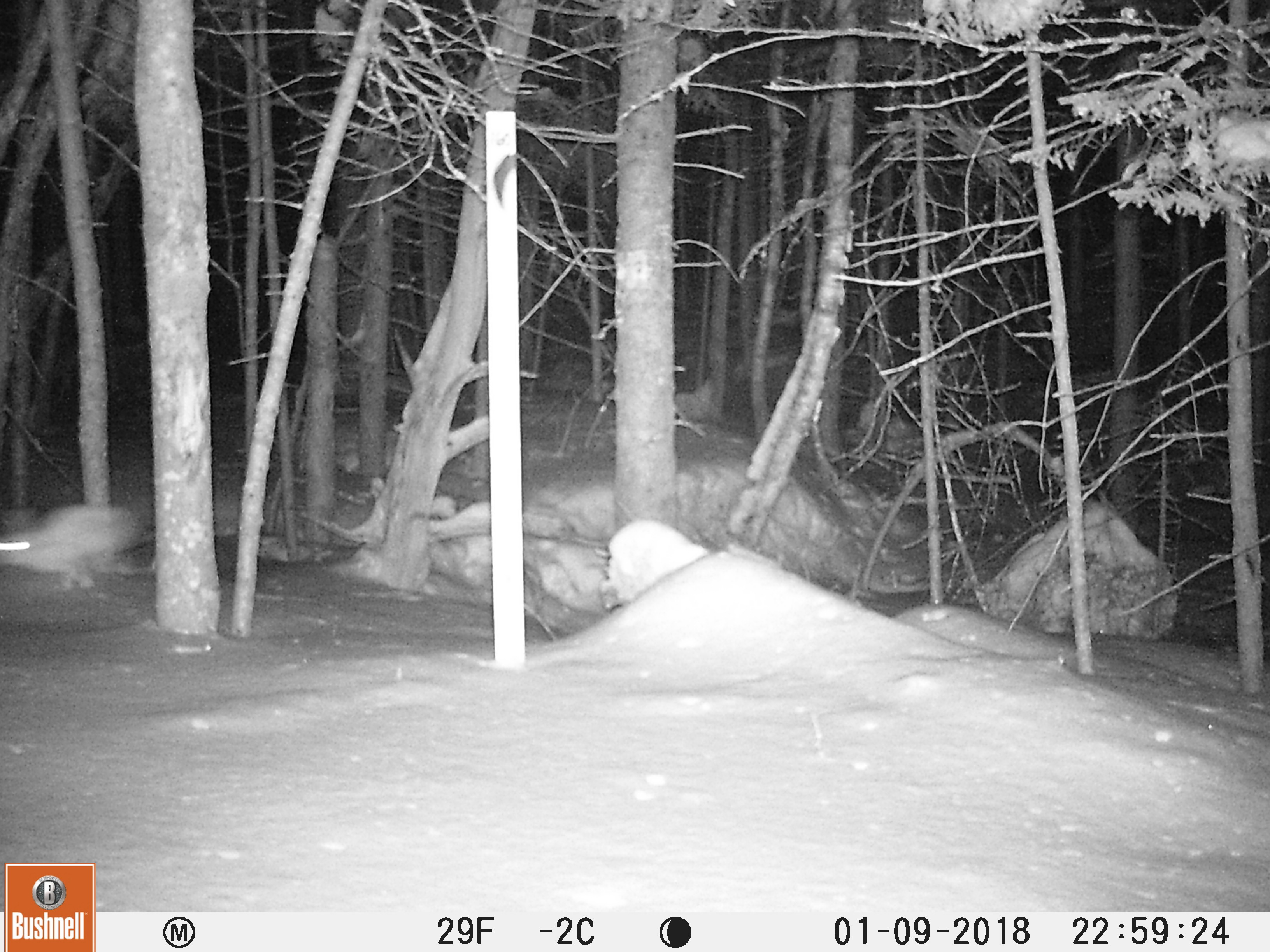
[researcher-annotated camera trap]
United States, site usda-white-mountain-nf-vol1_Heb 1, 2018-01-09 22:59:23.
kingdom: Animalia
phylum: Chordata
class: Mammalia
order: Lagomorpha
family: Leporidae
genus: Lepus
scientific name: Lepus americanus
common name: snowshoe hare